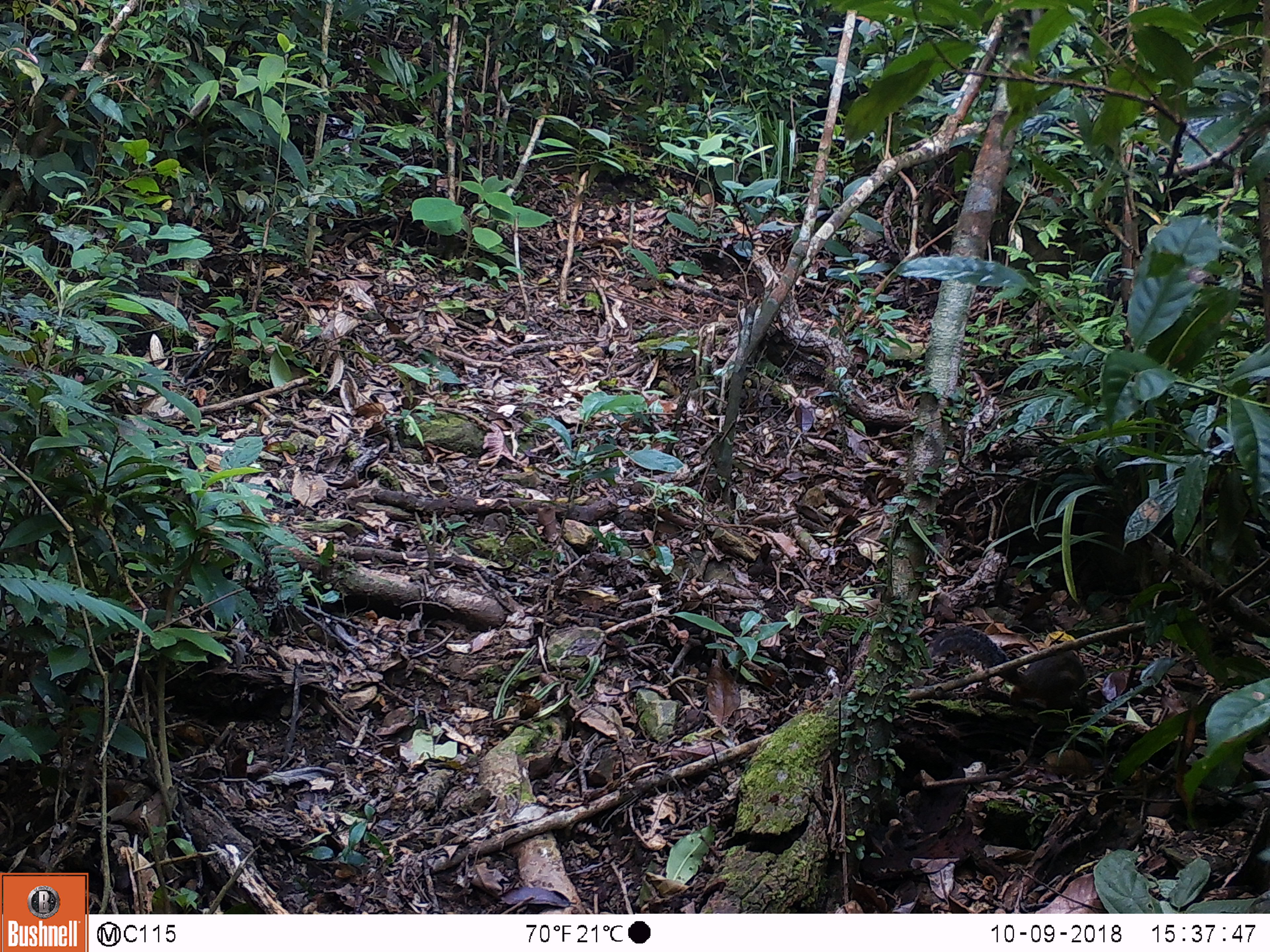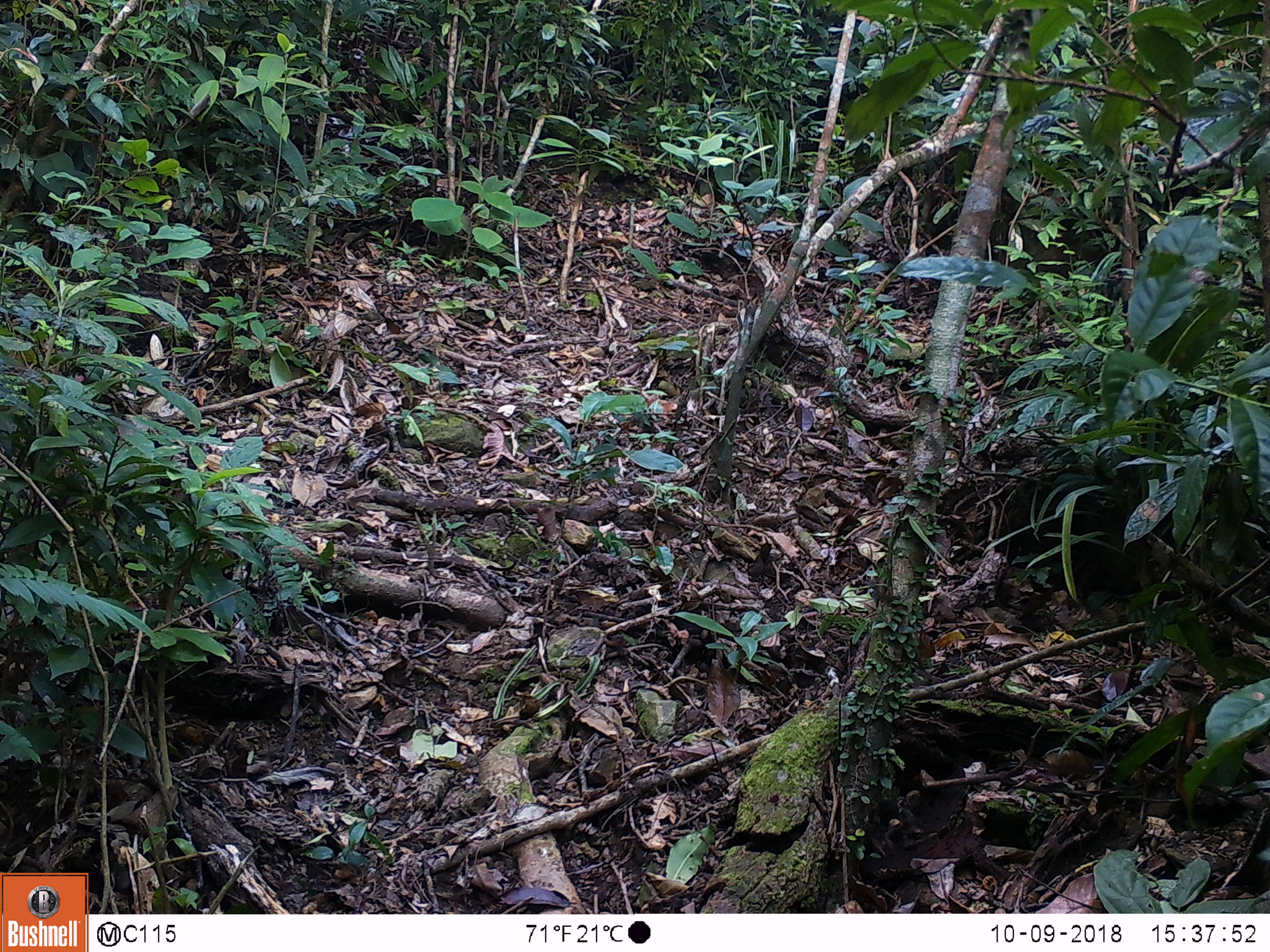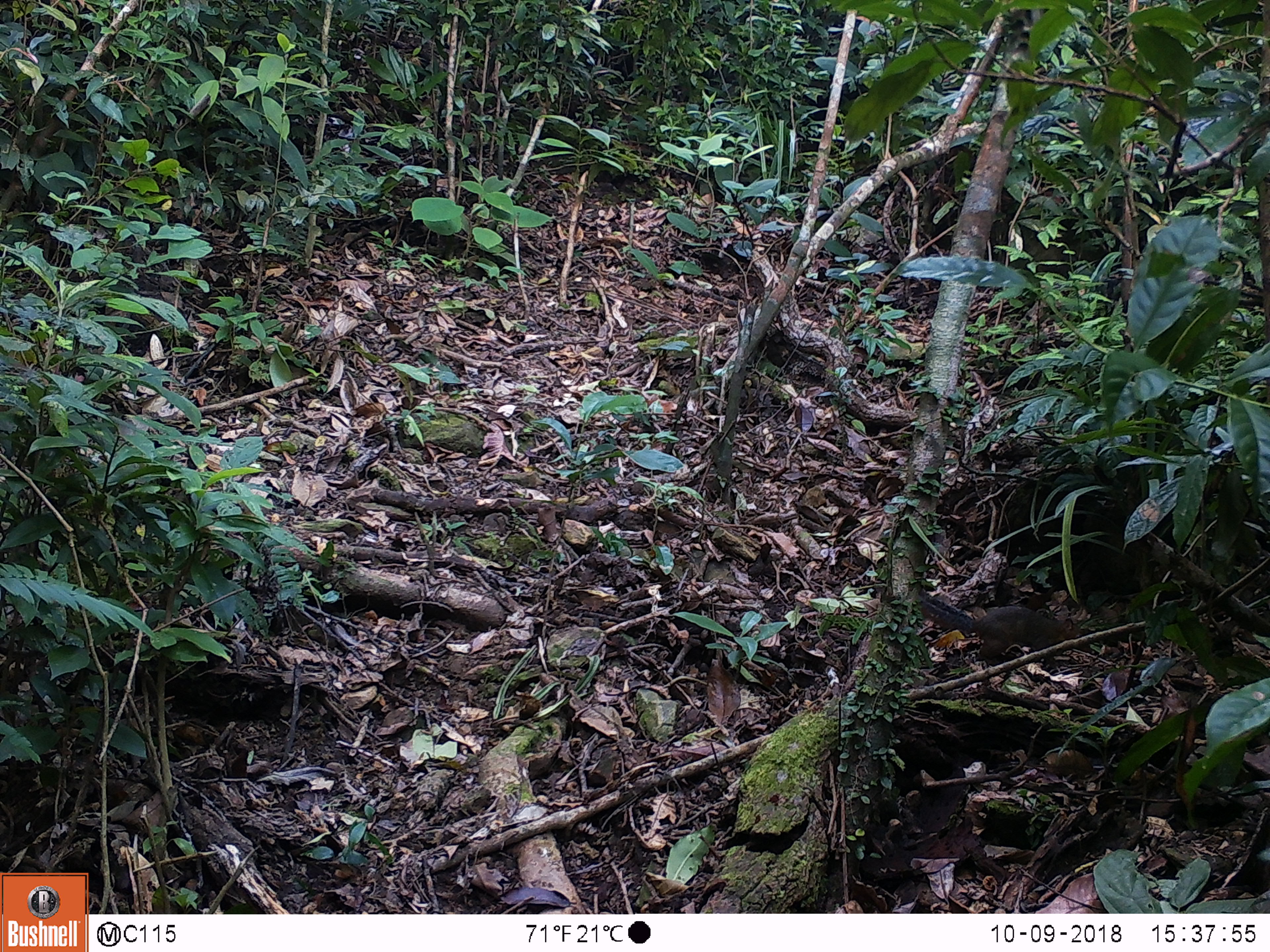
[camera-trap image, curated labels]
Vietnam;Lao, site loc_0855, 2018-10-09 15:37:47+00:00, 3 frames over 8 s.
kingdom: Animalia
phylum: Chordata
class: Mammalia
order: Rodentia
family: Sciuridae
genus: Dremomys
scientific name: Dremomys rufigenis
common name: red-cheeked squirrel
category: red cheeked squirrel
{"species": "red cheeked squirrel (red-cheeked squirrel) (Dremomys rufigenis)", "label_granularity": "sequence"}